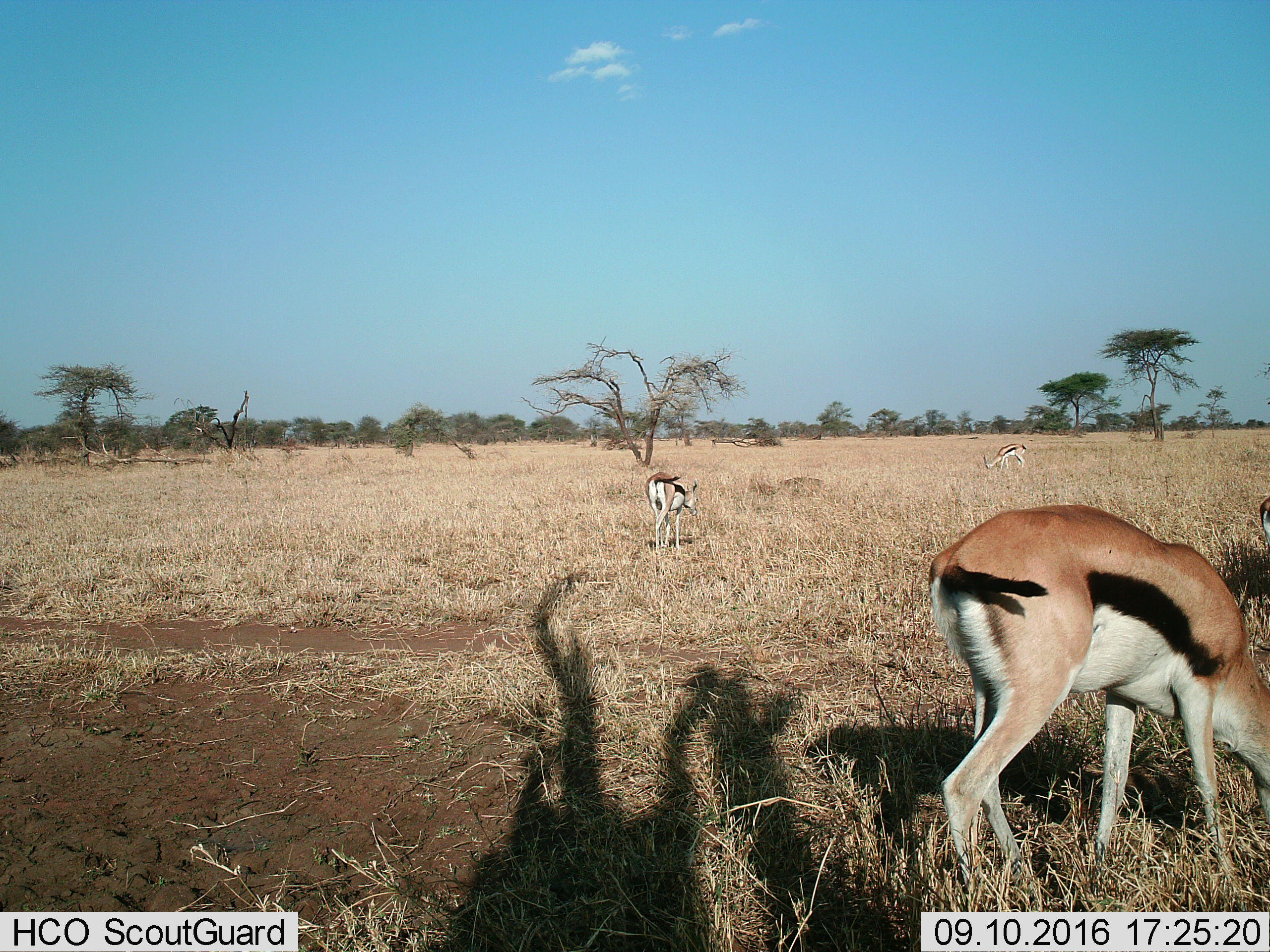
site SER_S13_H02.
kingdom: Animalia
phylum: Chordata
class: Mammalia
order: Artiodactyla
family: Bovidae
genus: Eudorcas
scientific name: Eudorcas thomsonii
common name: thomson's gazelle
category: gazellethomsons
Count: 4.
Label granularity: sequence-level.